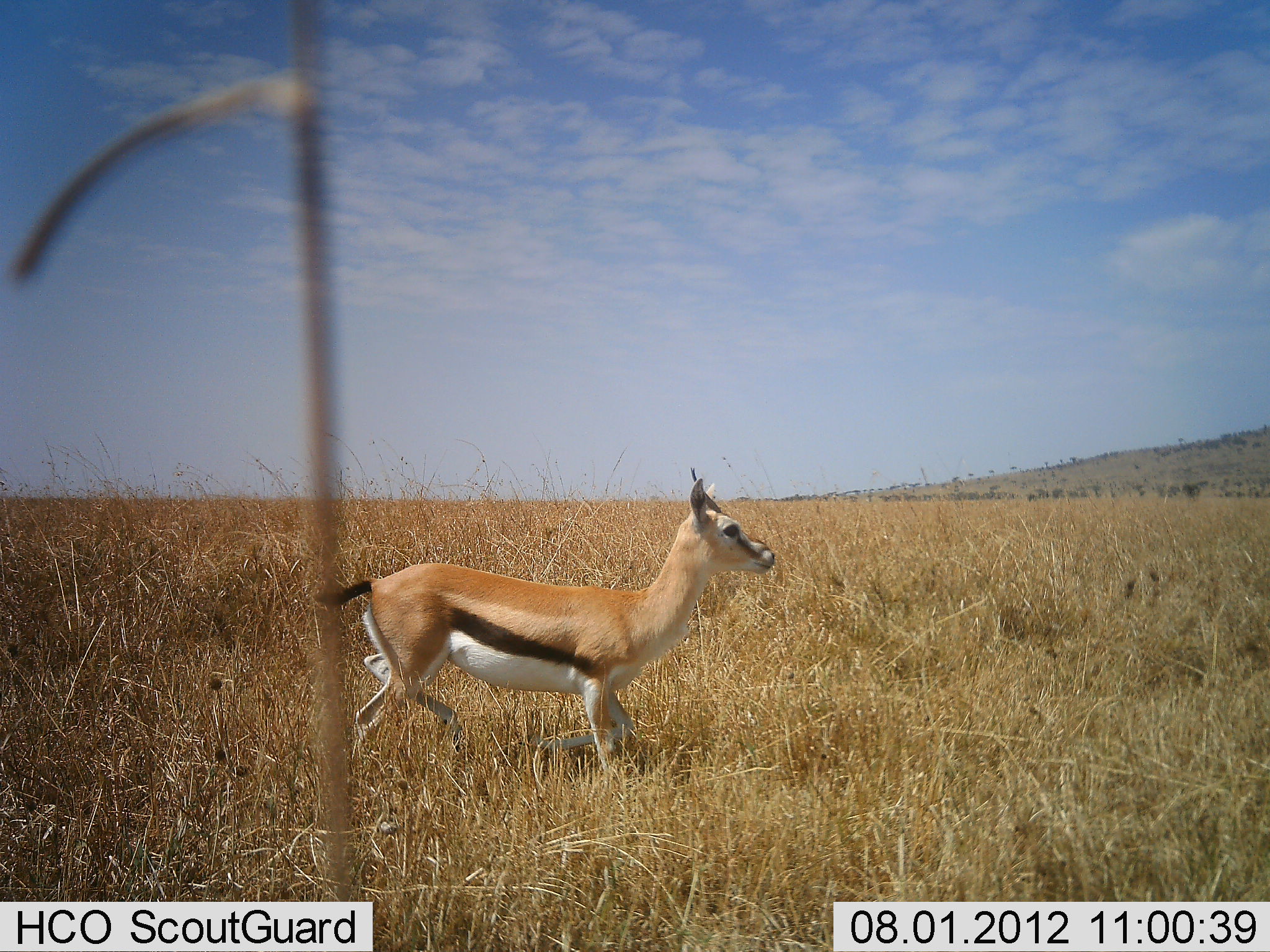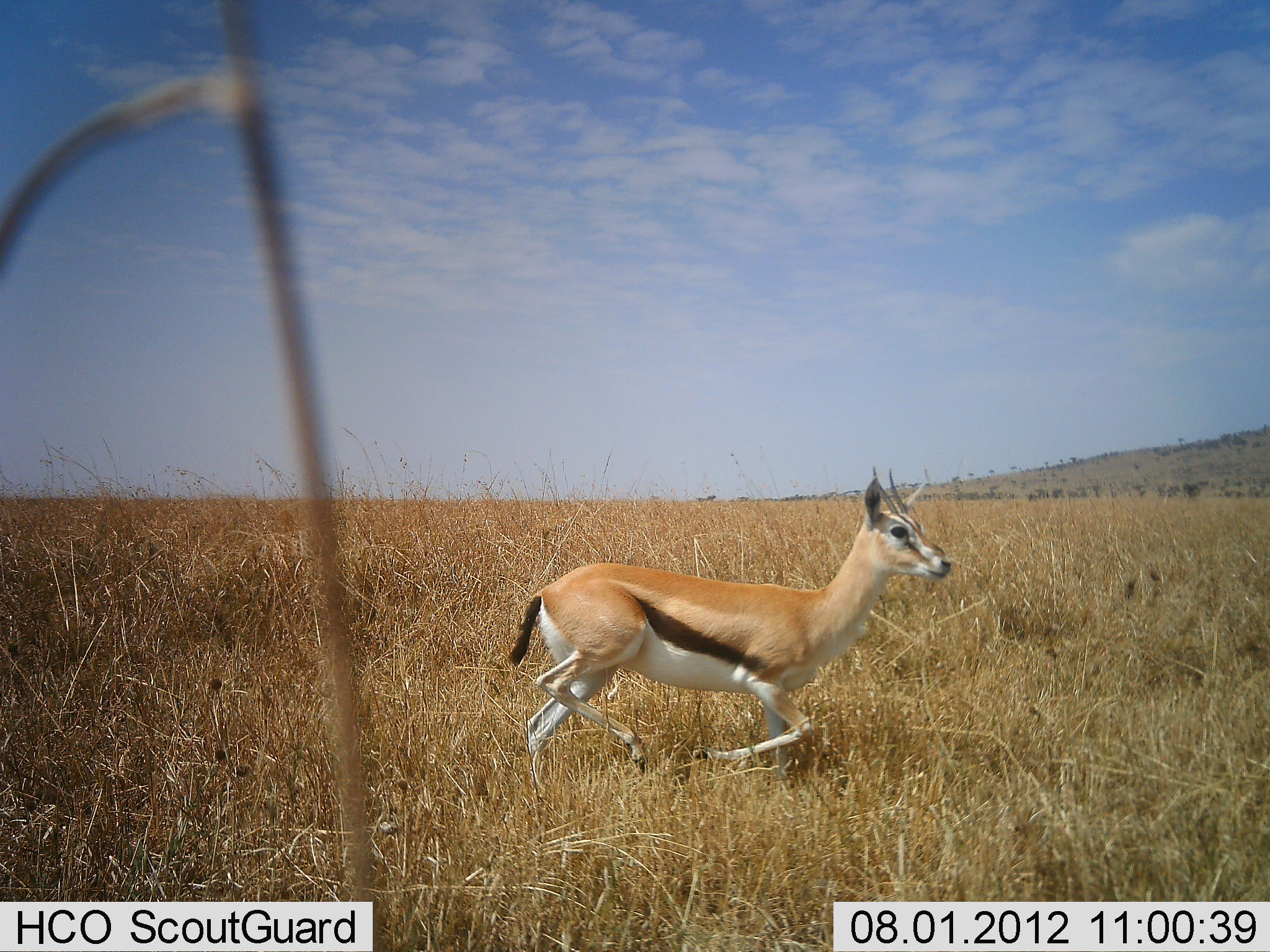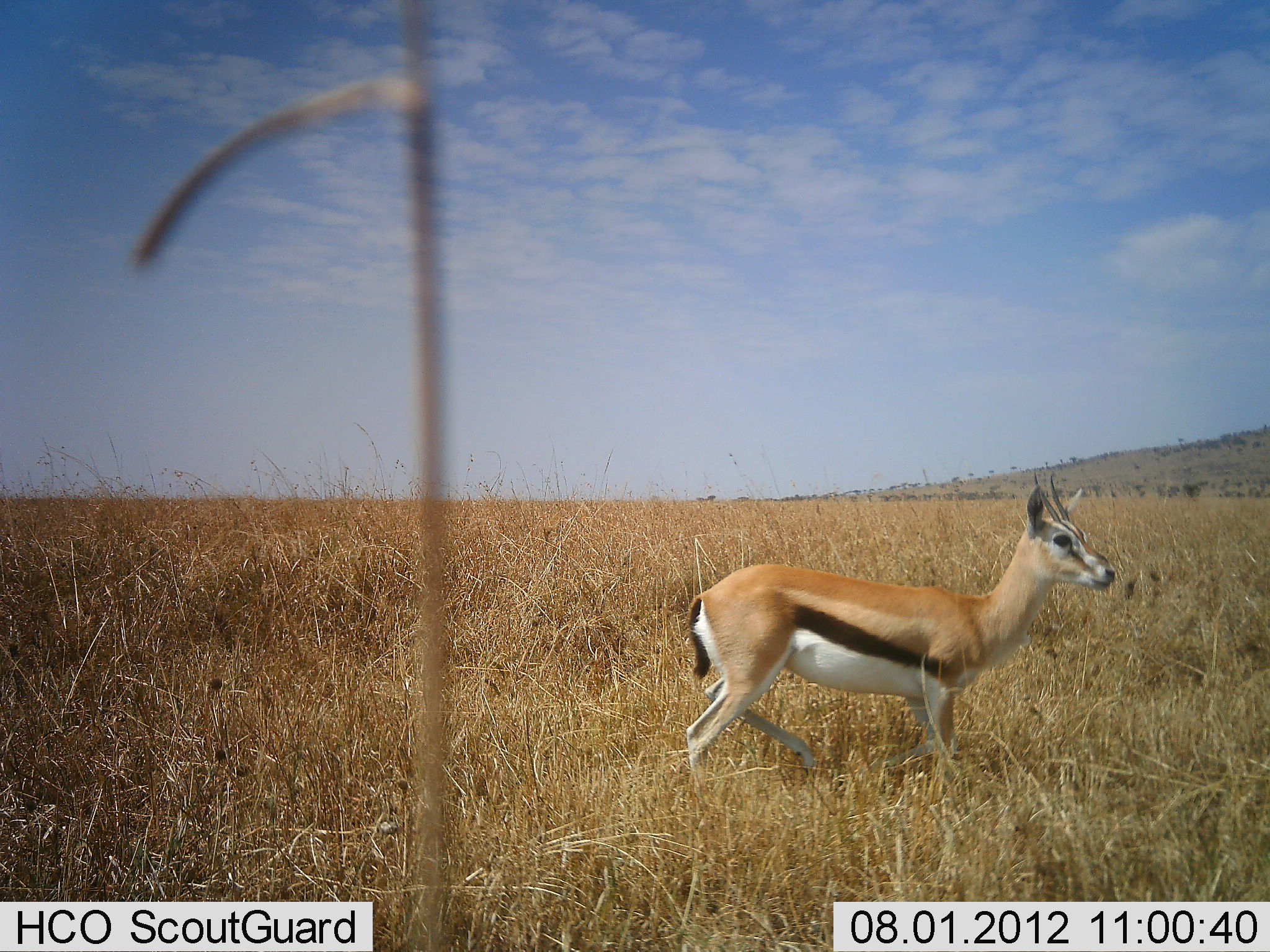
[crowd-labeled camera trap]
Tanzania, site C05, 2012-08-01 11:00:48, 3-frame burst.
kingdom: Animalia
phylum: Chordata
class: Mammalia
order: Artiodactyla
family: Bovidae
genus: Eudorcas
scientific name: Eudorcas thomsonii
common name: thomson's gazelle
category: gazellethomsons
Gazellethomsons (thomson's gazelle) (Eudorcas thomsonii), count 1. Behavior (volunteer vote fractions): standing 0%, resting 0%, moving 100%, interacting 0%. Young present (vote fraction): 0%. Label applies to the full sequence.